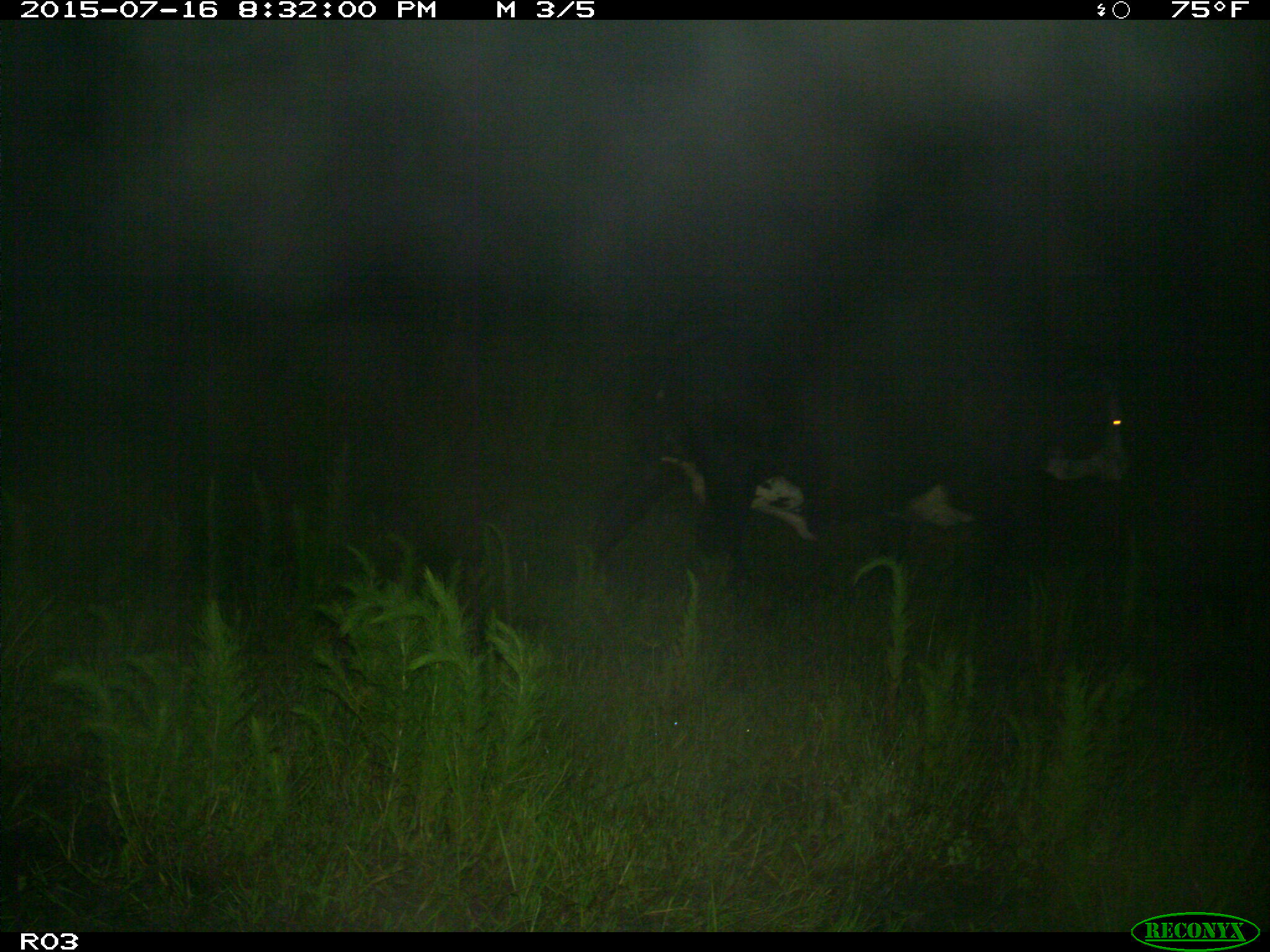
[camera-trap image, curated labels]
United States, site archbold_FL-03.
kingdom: Animalia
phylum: Chordata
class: Mammalia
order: Artiodactyla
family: Bovidae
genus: Bos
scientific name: Bos taurus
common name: domestic cow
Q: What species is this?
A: Bos taurus (domestic cow).